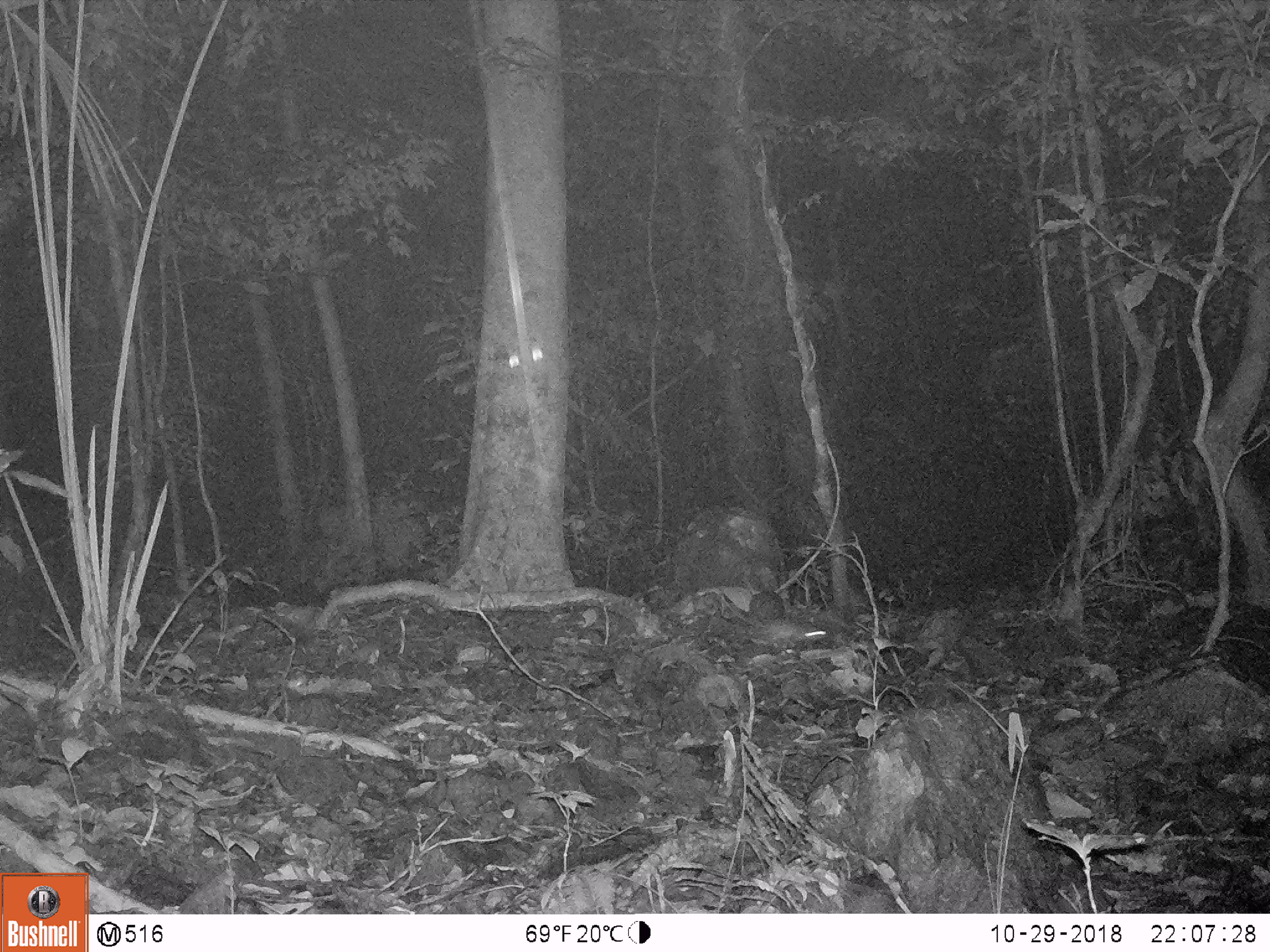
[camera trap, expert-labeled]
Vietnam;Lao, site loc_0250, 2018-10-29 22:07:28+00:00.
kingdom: Animalia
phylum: Chordata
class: Mammalia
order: Rodentia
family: Muridae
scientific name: Muridae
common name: old-world mice and rats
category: unidentified murid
Unidentified murid (old-world mice and rats) (Muridae). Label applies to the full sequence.